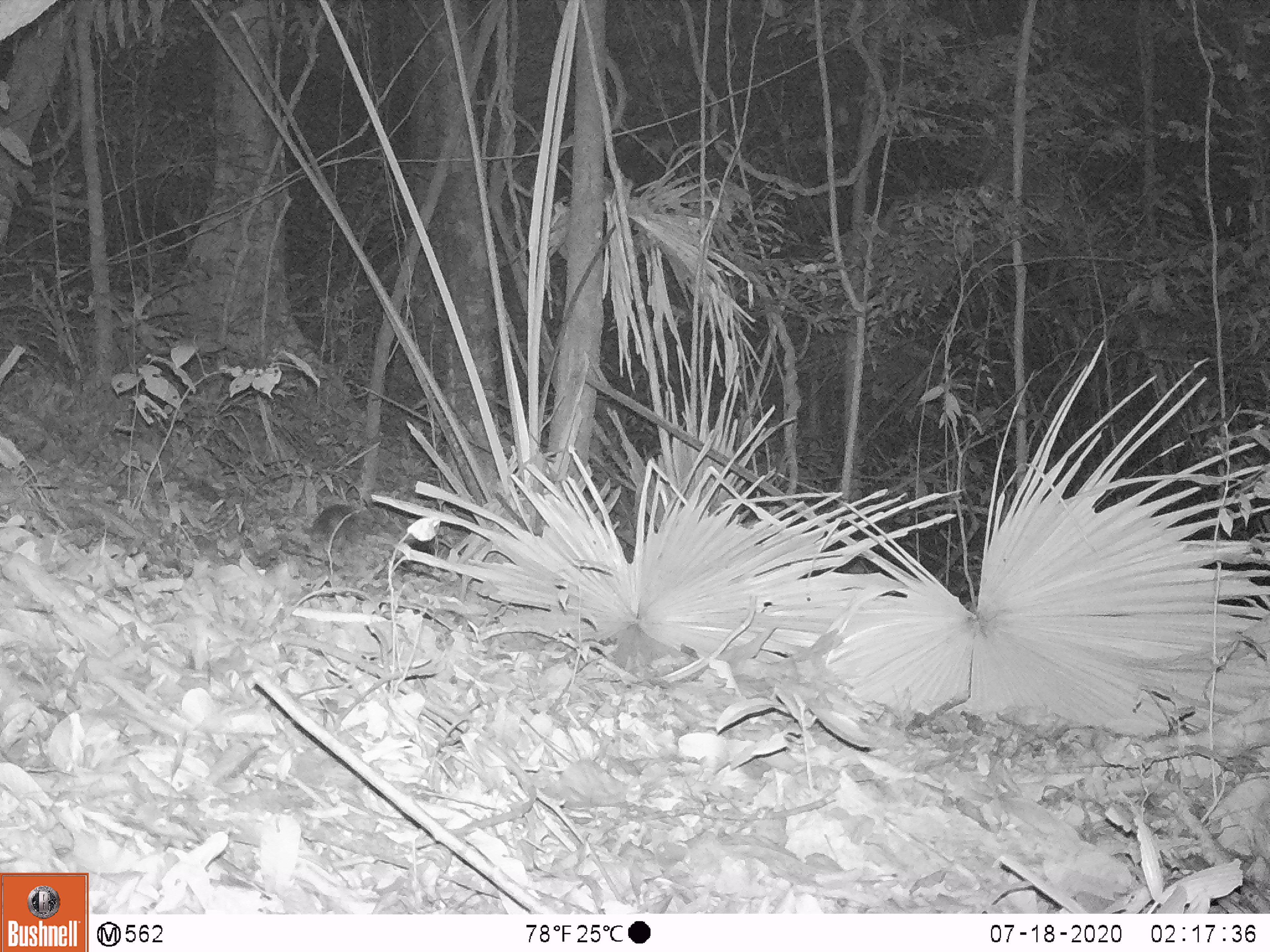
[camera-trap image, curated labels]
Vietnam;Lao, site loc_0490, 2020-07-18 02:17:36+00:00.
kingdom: Animalia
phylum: Chordata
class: Mammalia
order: Rodentia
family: Sciuridae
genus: Sciurus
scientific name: Sciurus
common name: squirrel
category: unidentified squirrel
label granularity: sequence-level